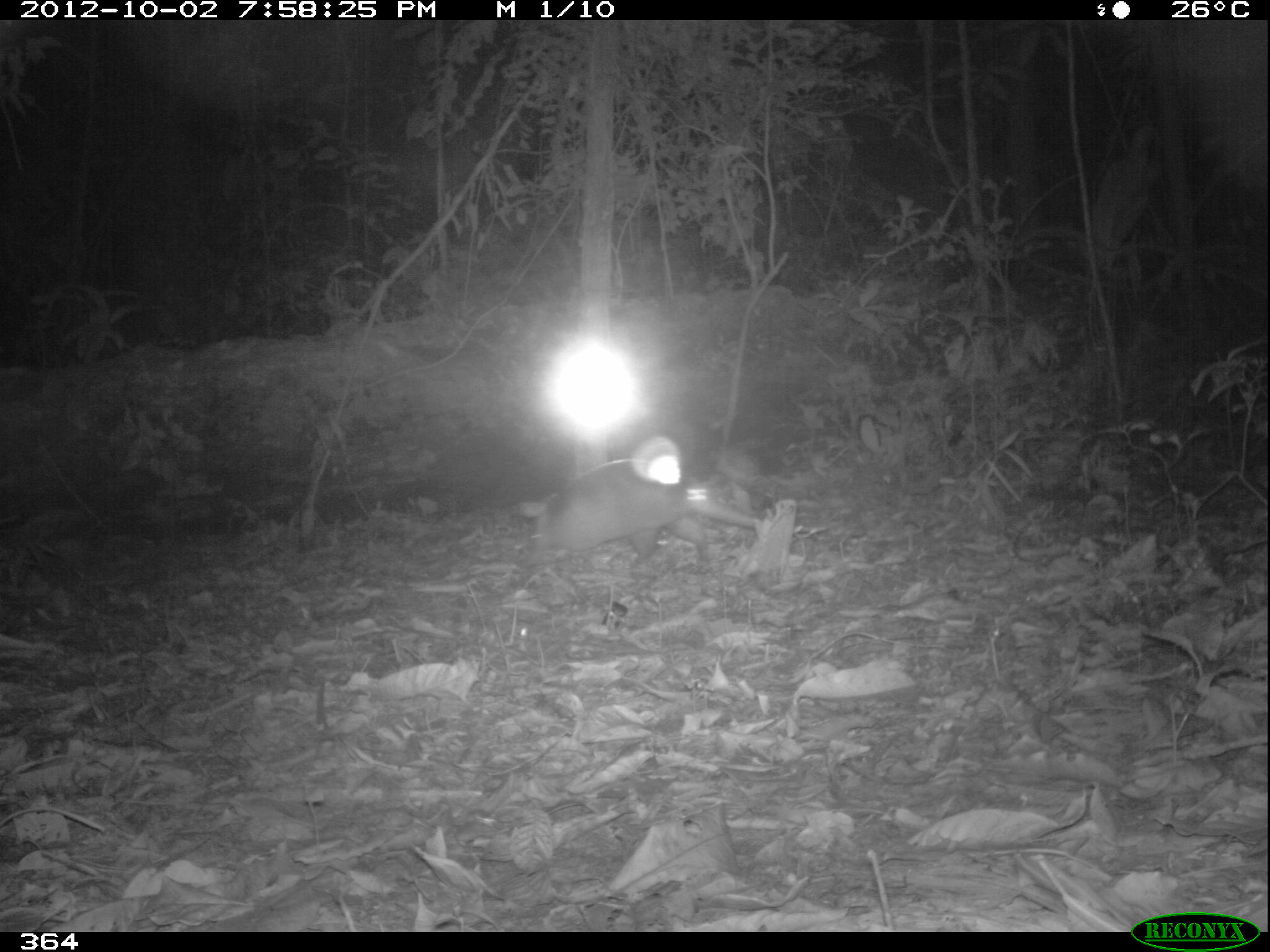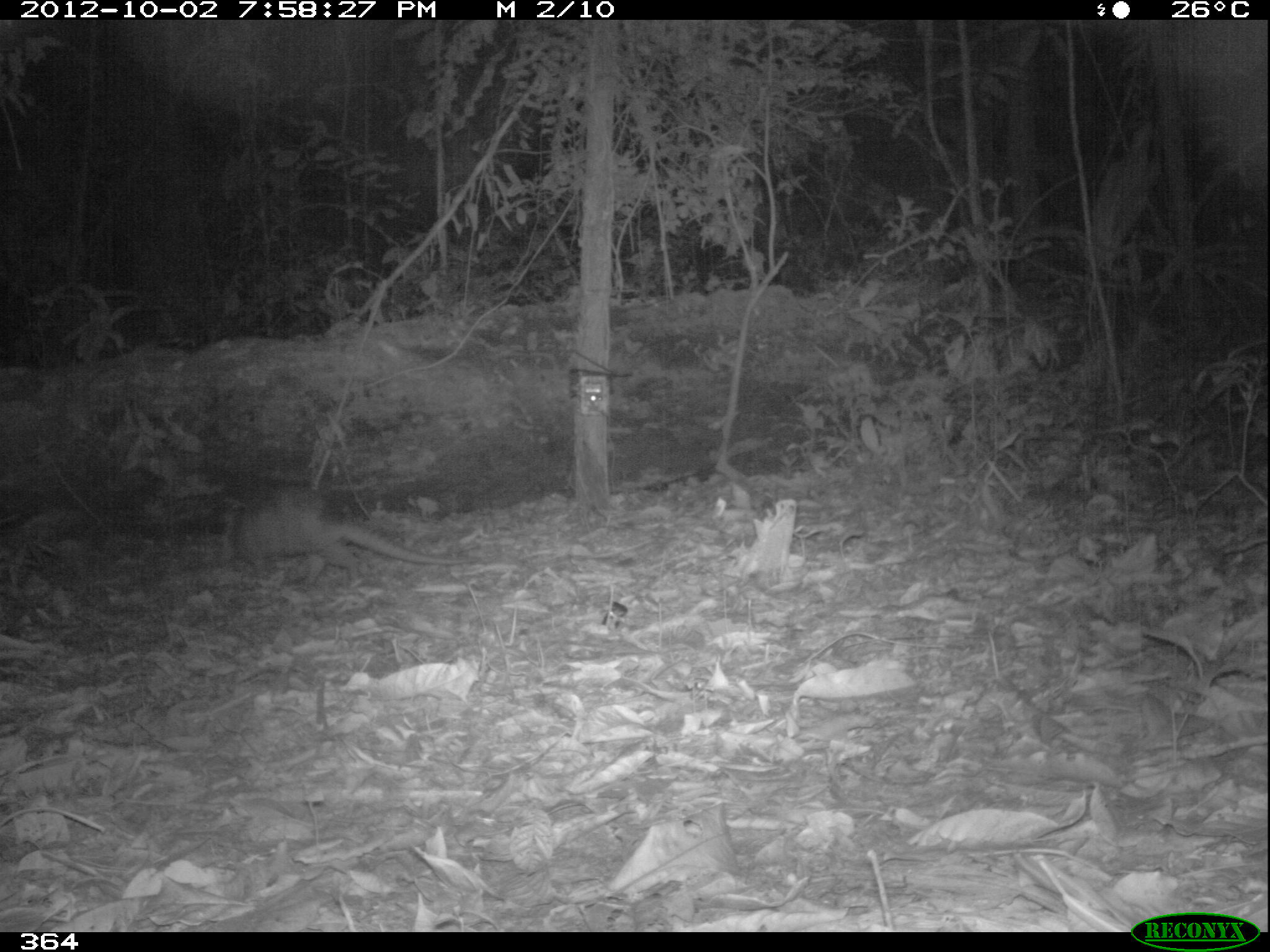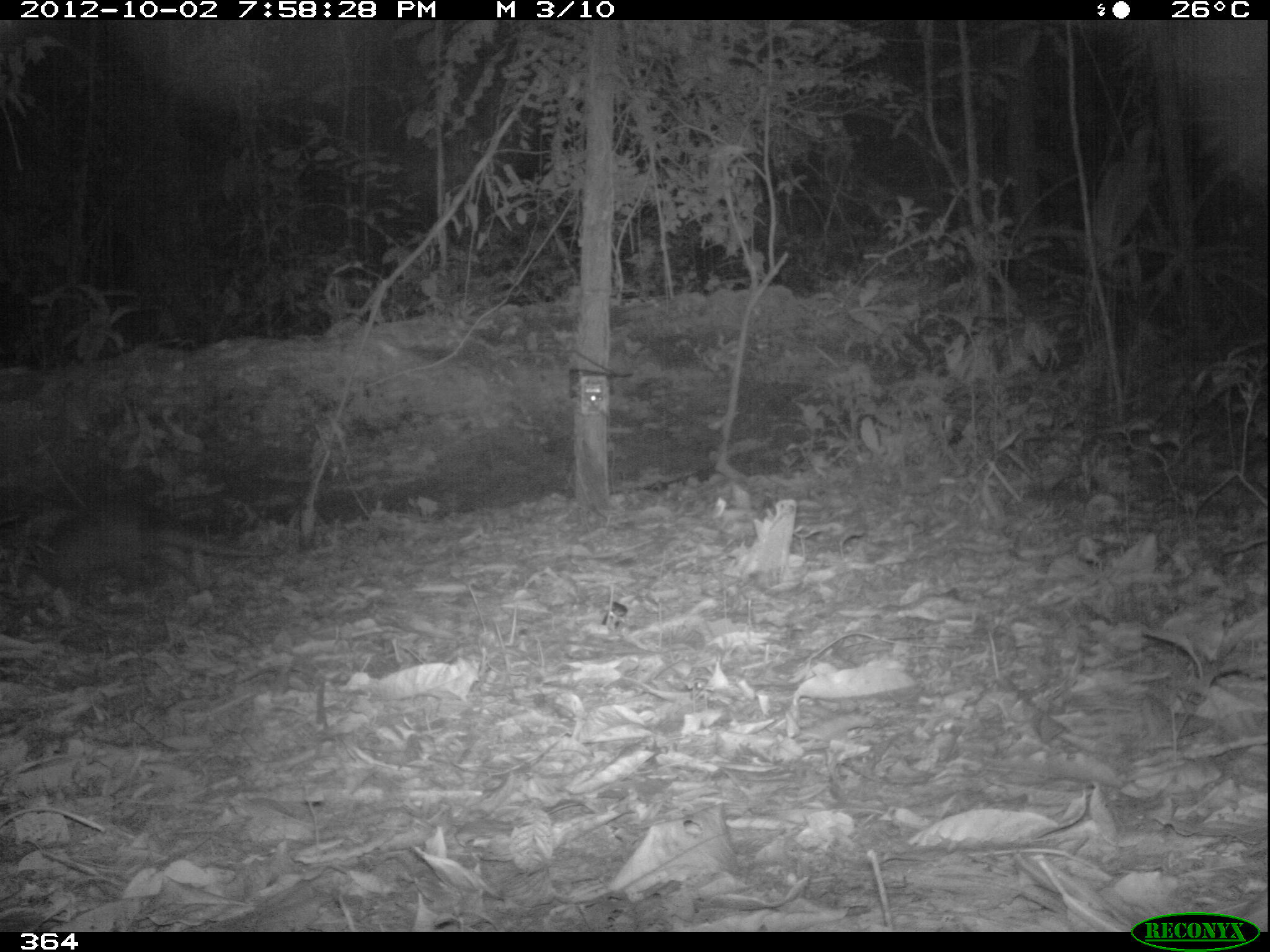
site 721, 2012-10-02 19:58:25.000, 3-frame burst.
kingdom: Animalia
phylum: Chordata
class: Mammalia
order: Cingulata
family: Dasypodidae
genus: Dasypus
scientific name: Dasypus novemcinctus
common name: nine-banded armadillo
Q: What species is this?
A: Dasypus novemcinctus (nine-banded armadillo).